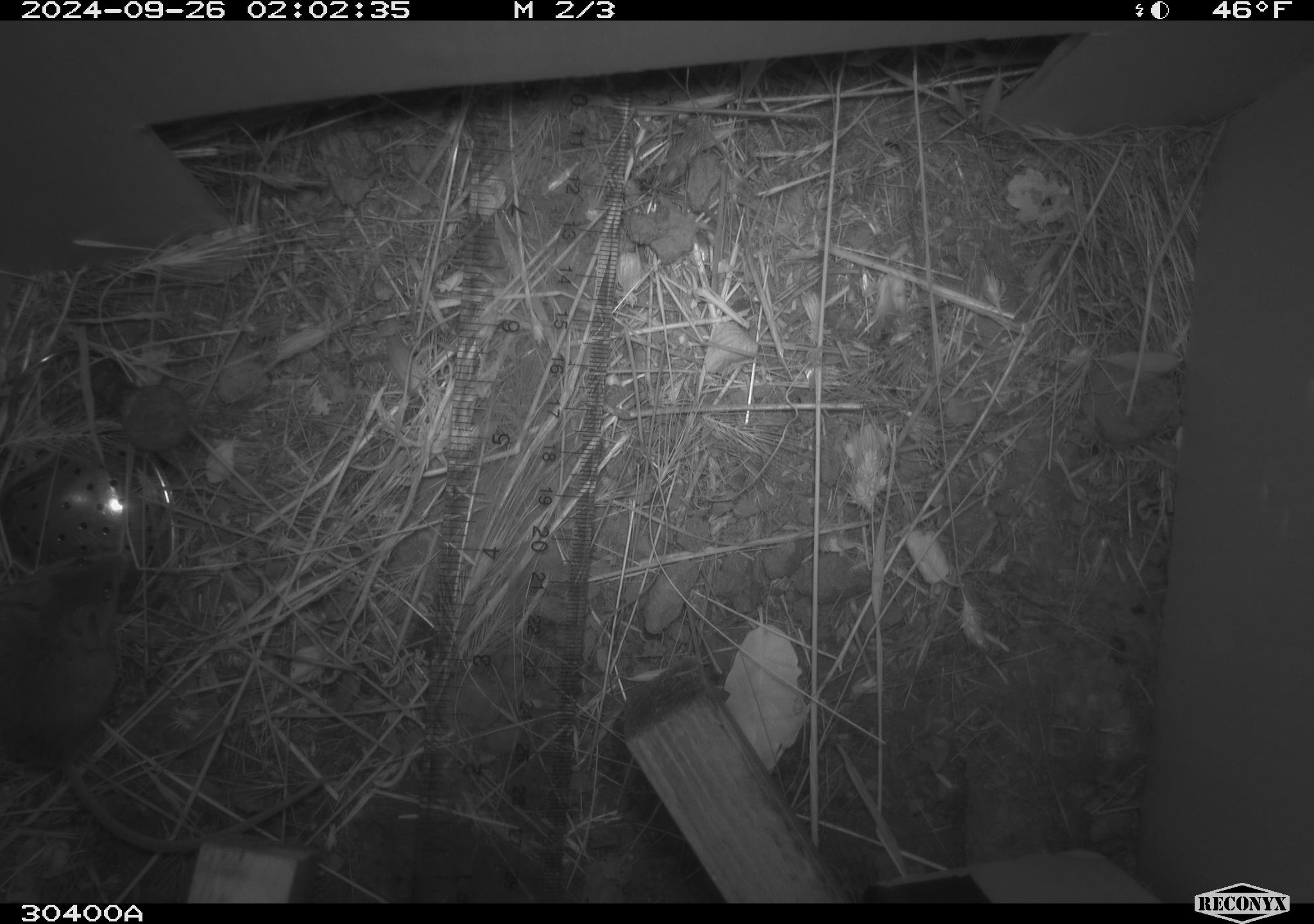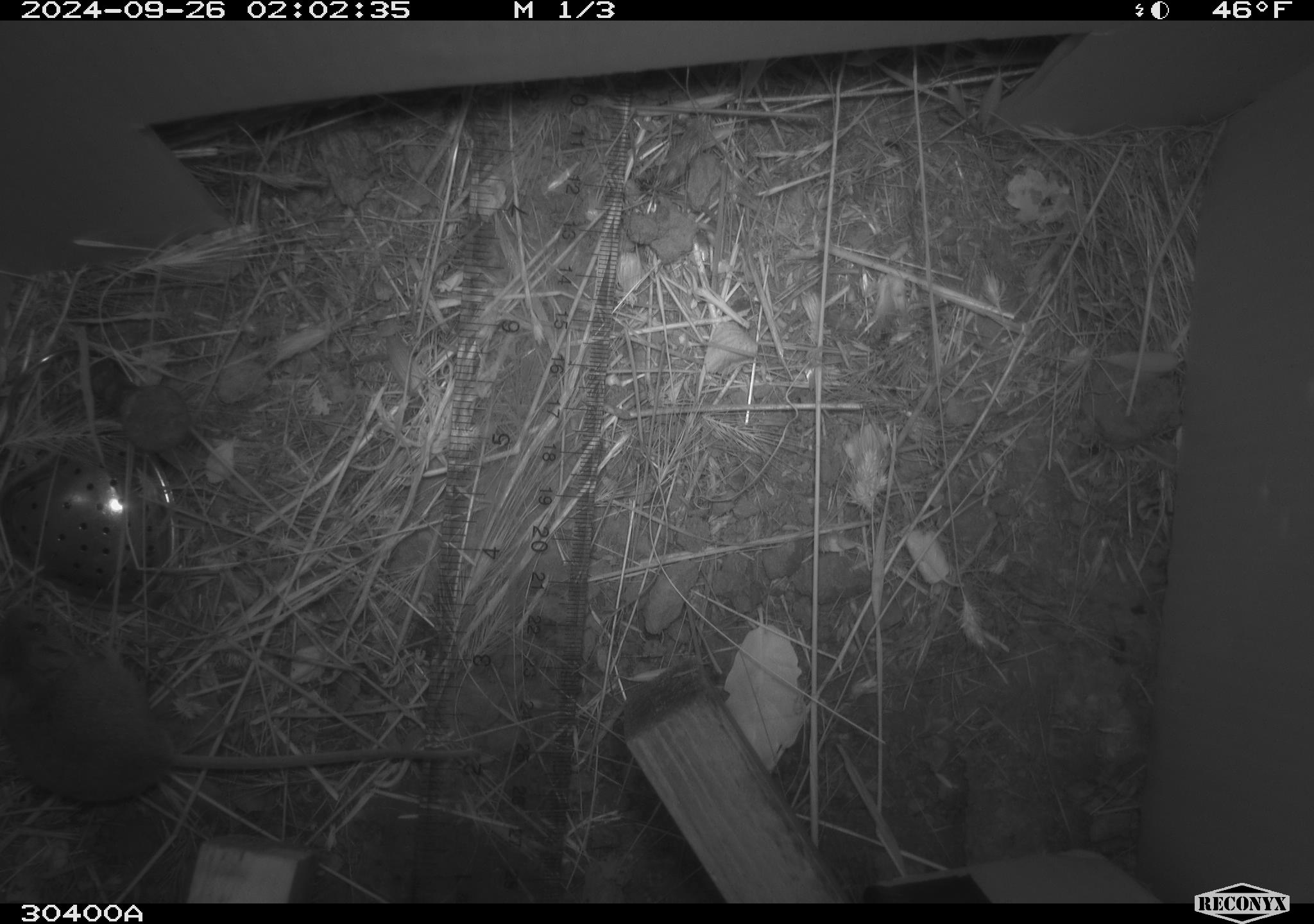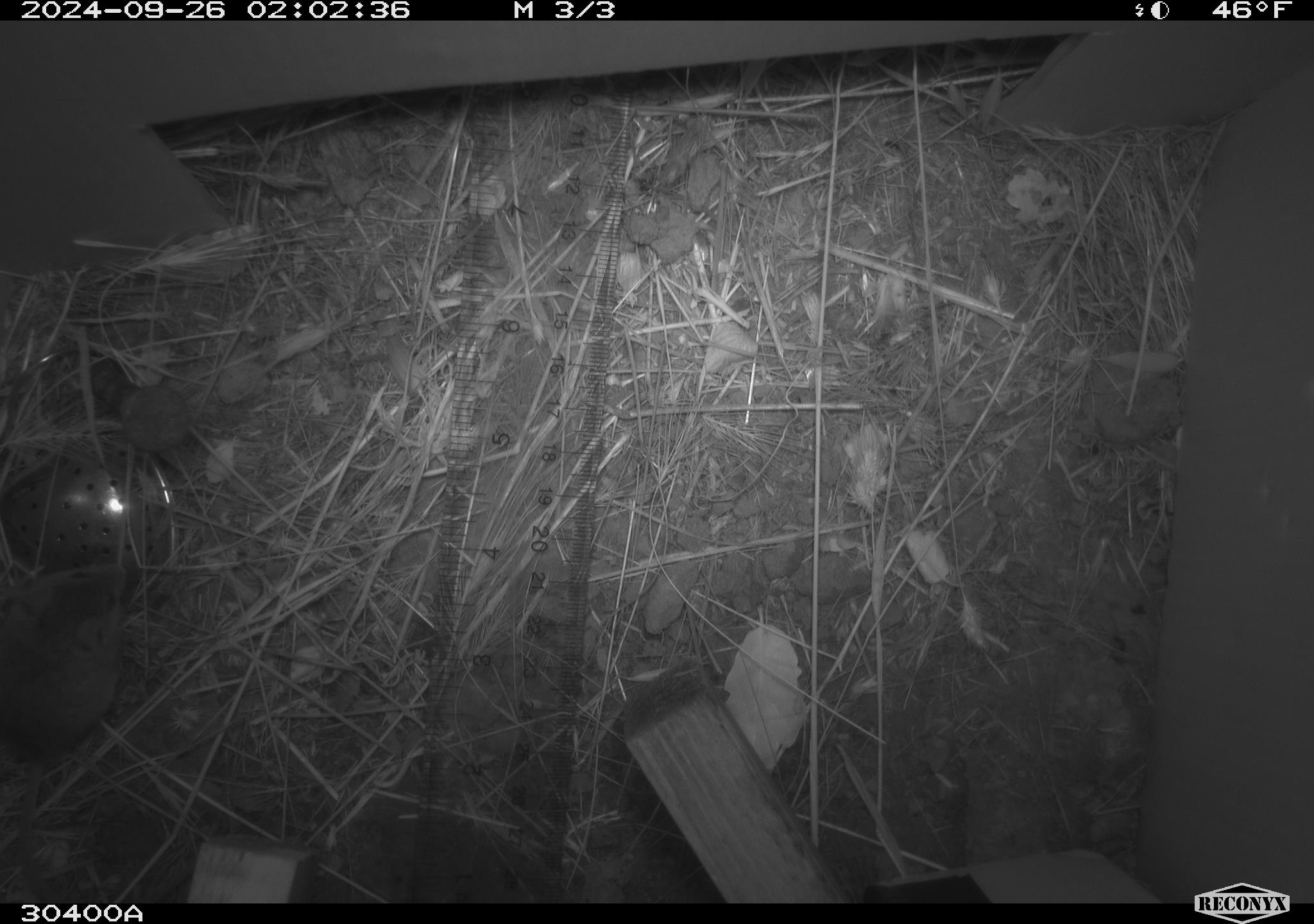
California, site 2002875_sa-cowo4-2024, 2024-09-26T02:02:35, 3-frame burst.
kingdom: Animalia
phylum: Chordata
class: Mammalia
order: Rodentia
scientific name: Rodentia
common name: mouse species